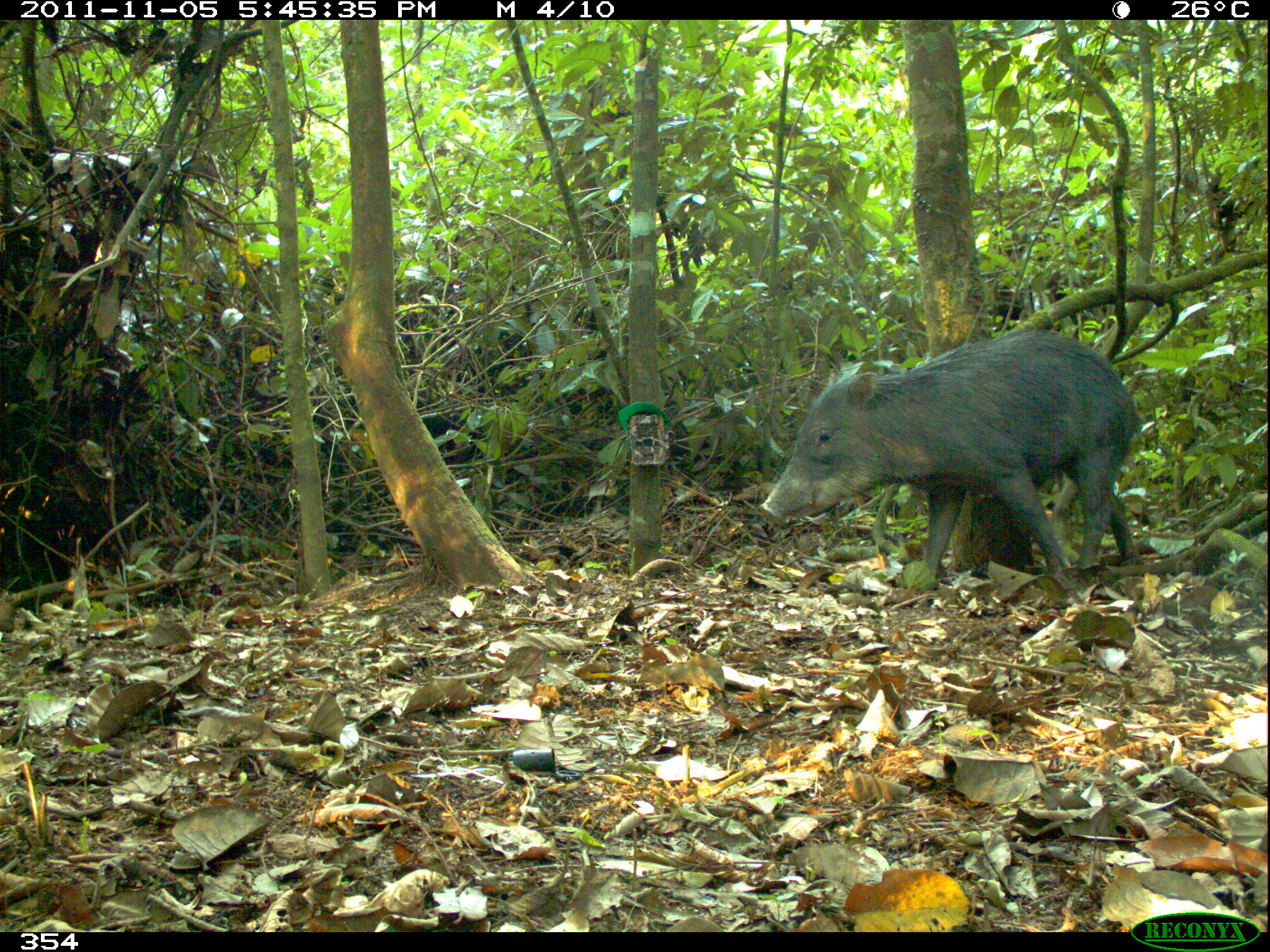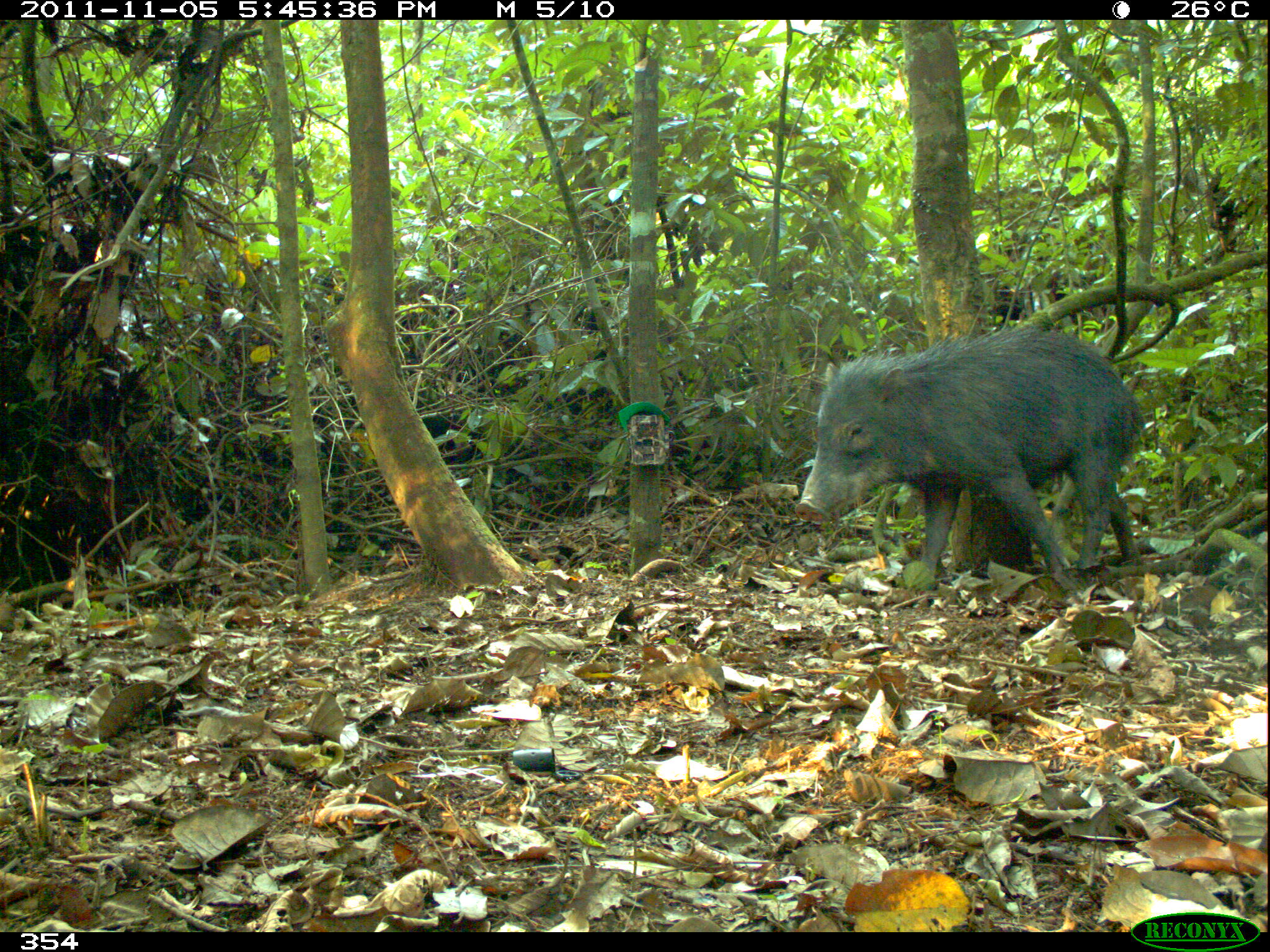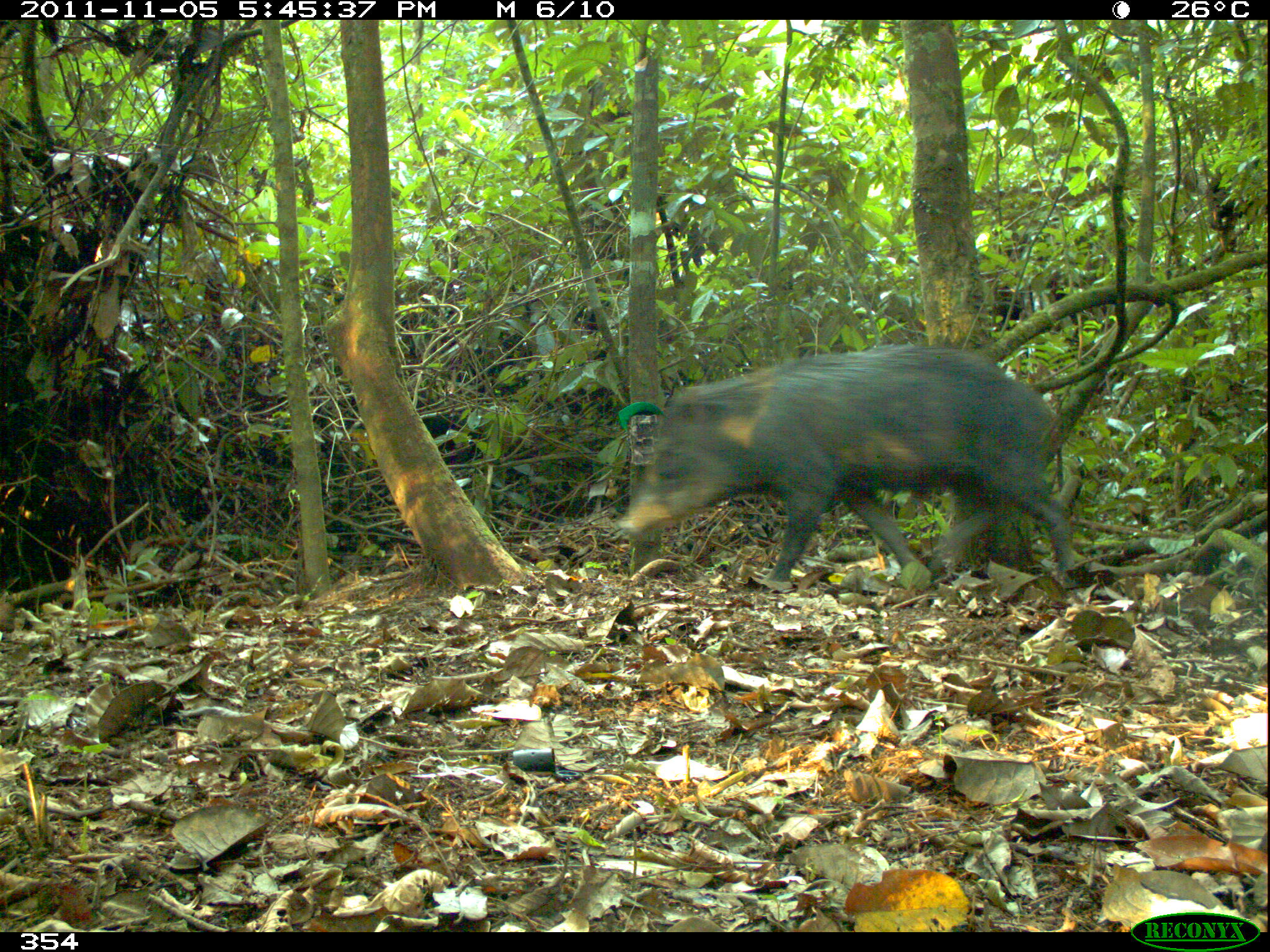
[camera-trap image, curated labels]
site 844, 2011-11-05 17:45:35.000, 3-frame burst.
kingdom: Animalia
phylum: Chordata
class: Mammalia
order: Artiodactyla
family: Tayassuidae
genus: Tayassu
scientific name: Tayassu pecari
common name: white-lipped peccary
Tayassu pecari (white-lipped peccary).